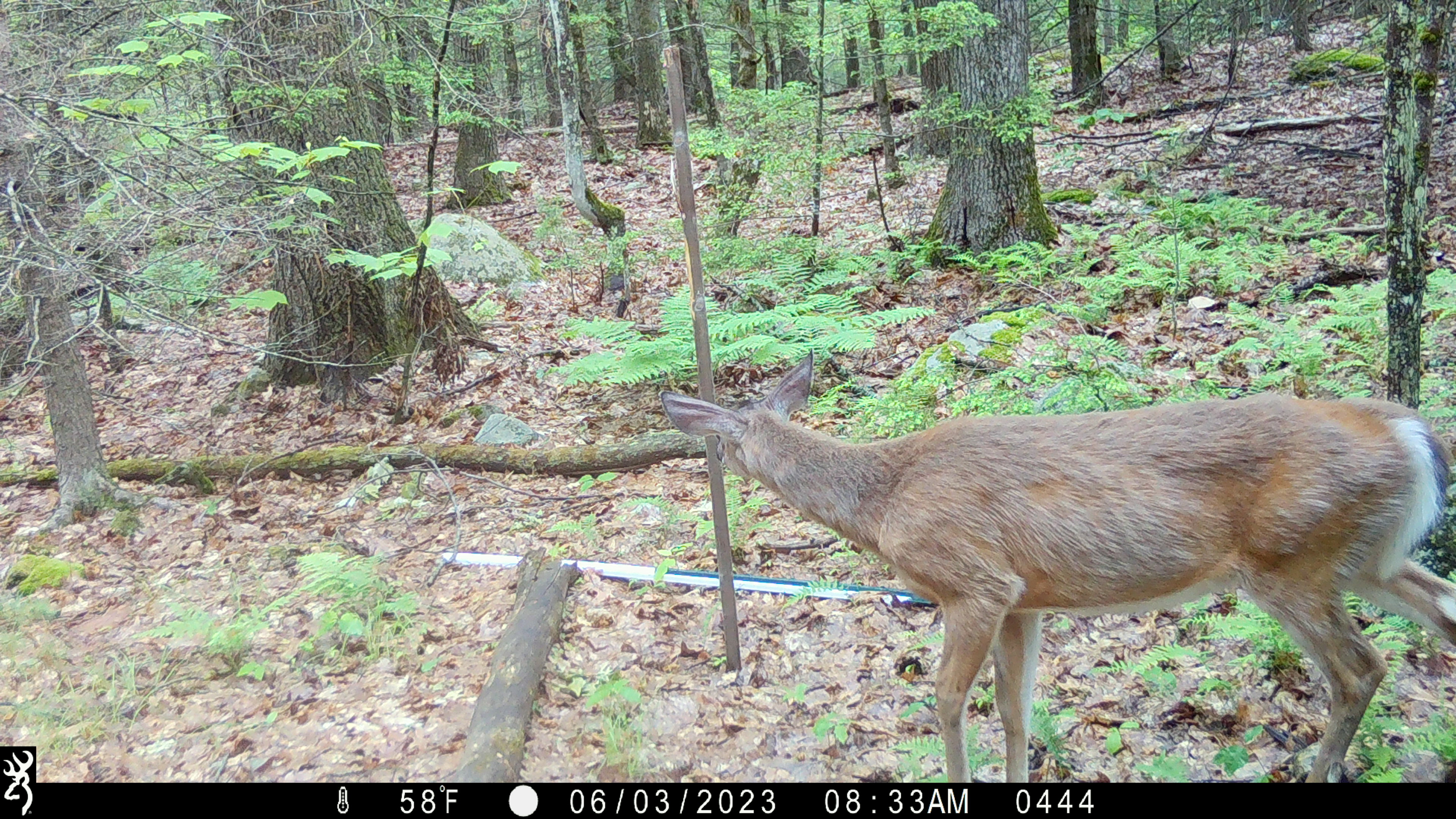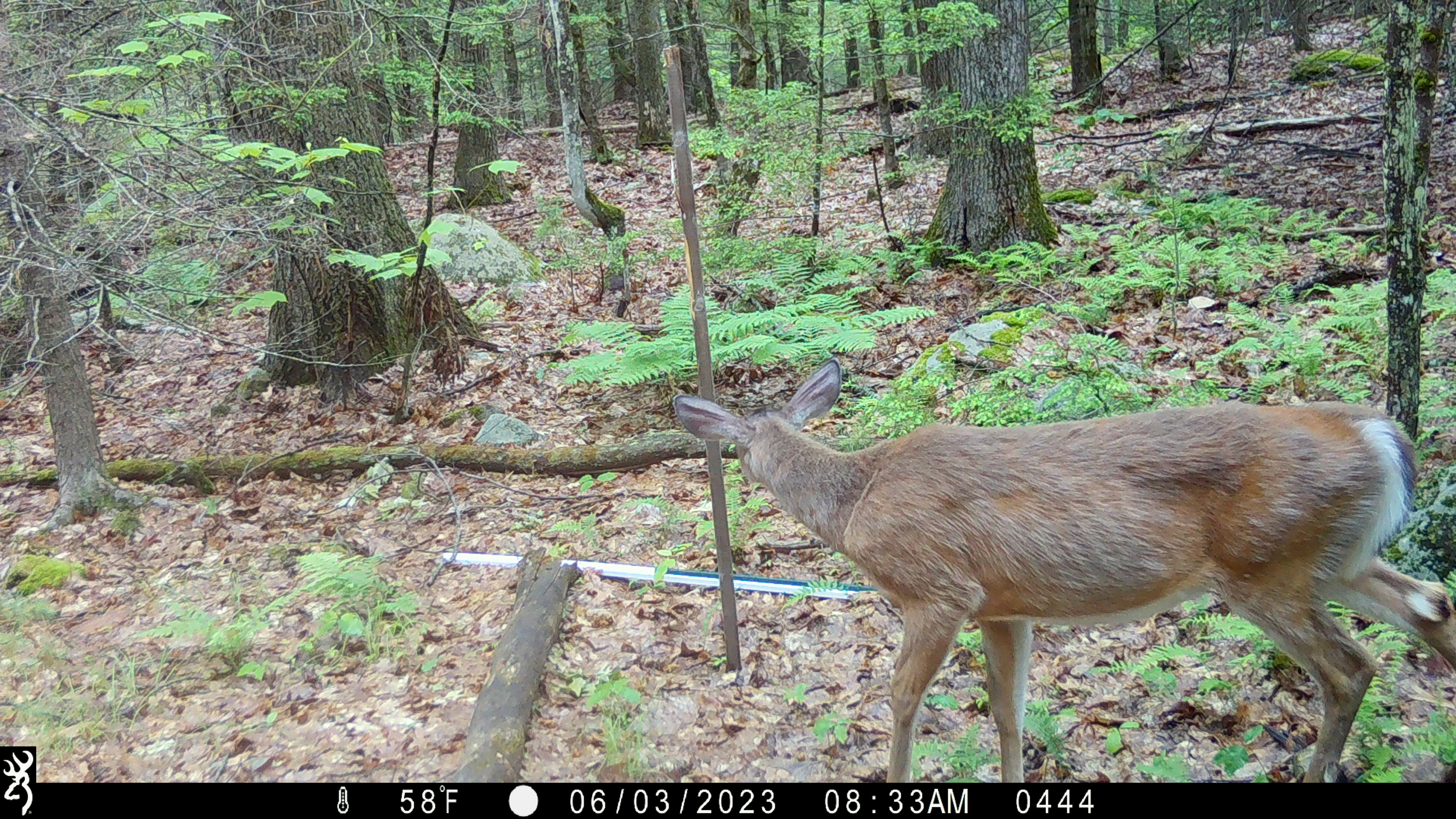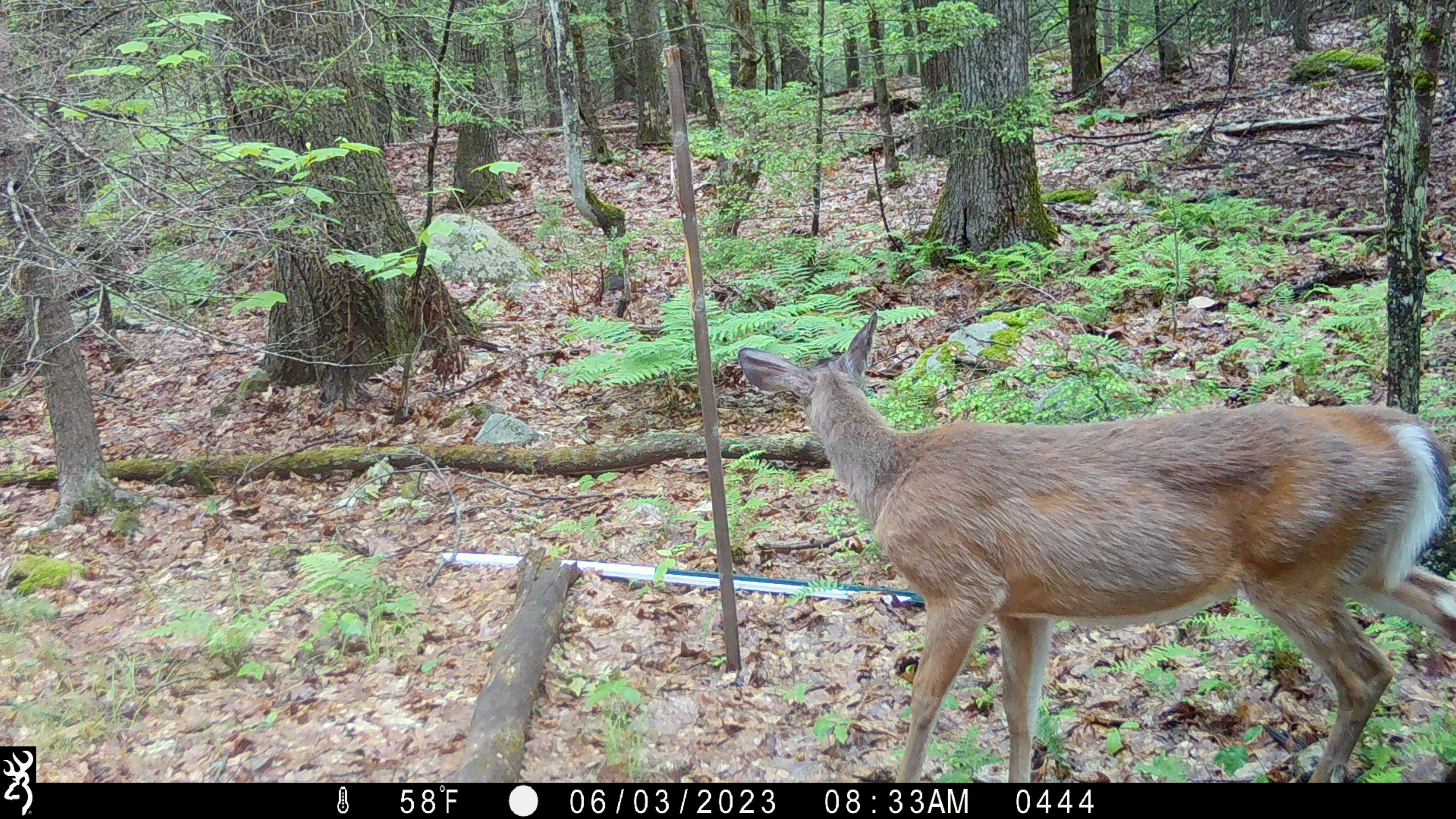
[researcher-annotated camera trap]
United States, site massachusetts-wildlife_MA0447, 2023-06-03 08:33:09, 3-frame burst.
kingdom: Animalia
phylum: Chordata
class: Mammalia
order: Artiodactyla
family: Cervidae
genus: Odocoileus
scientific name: Odocoileus virginianus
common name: white-tailed deer